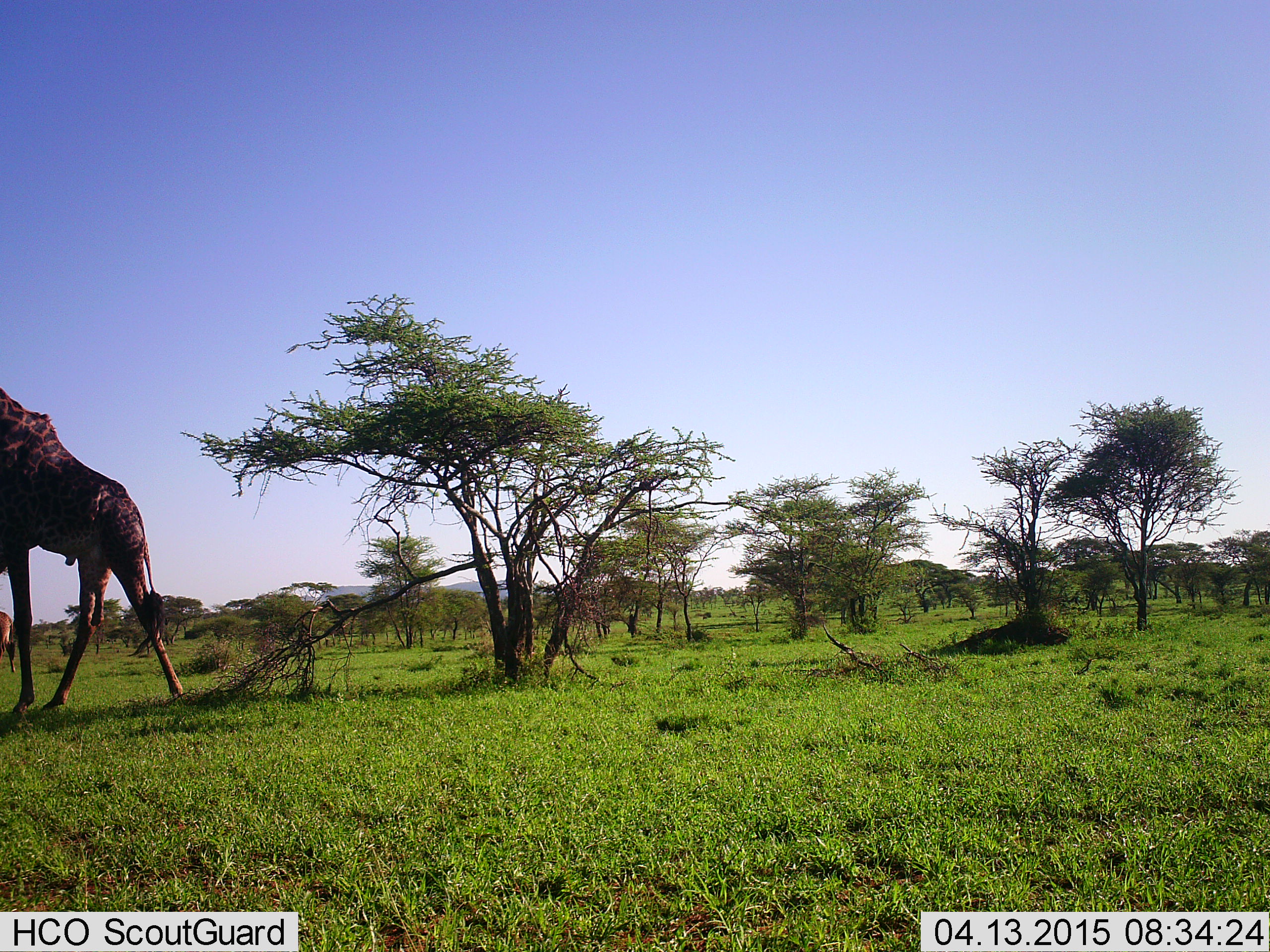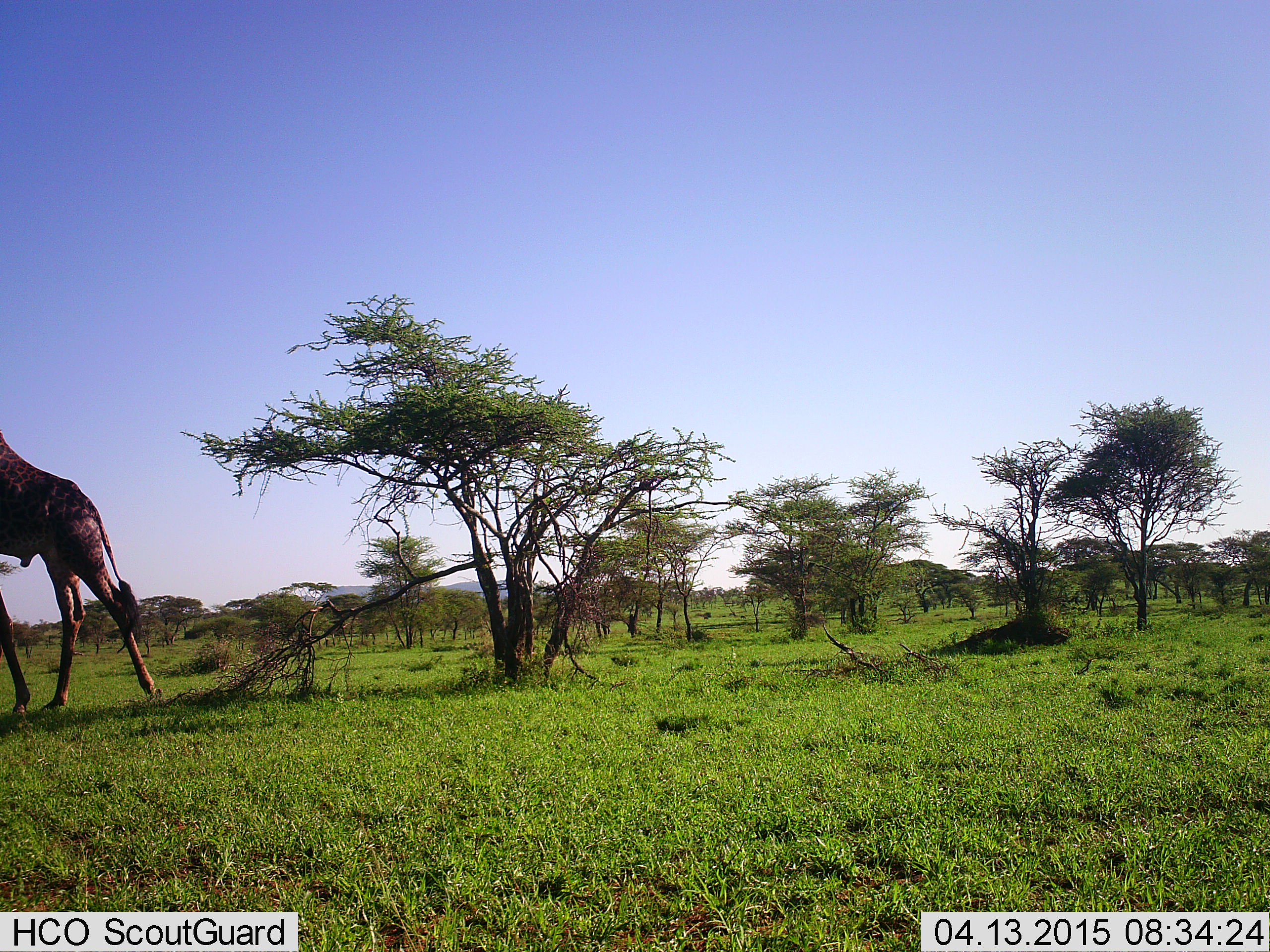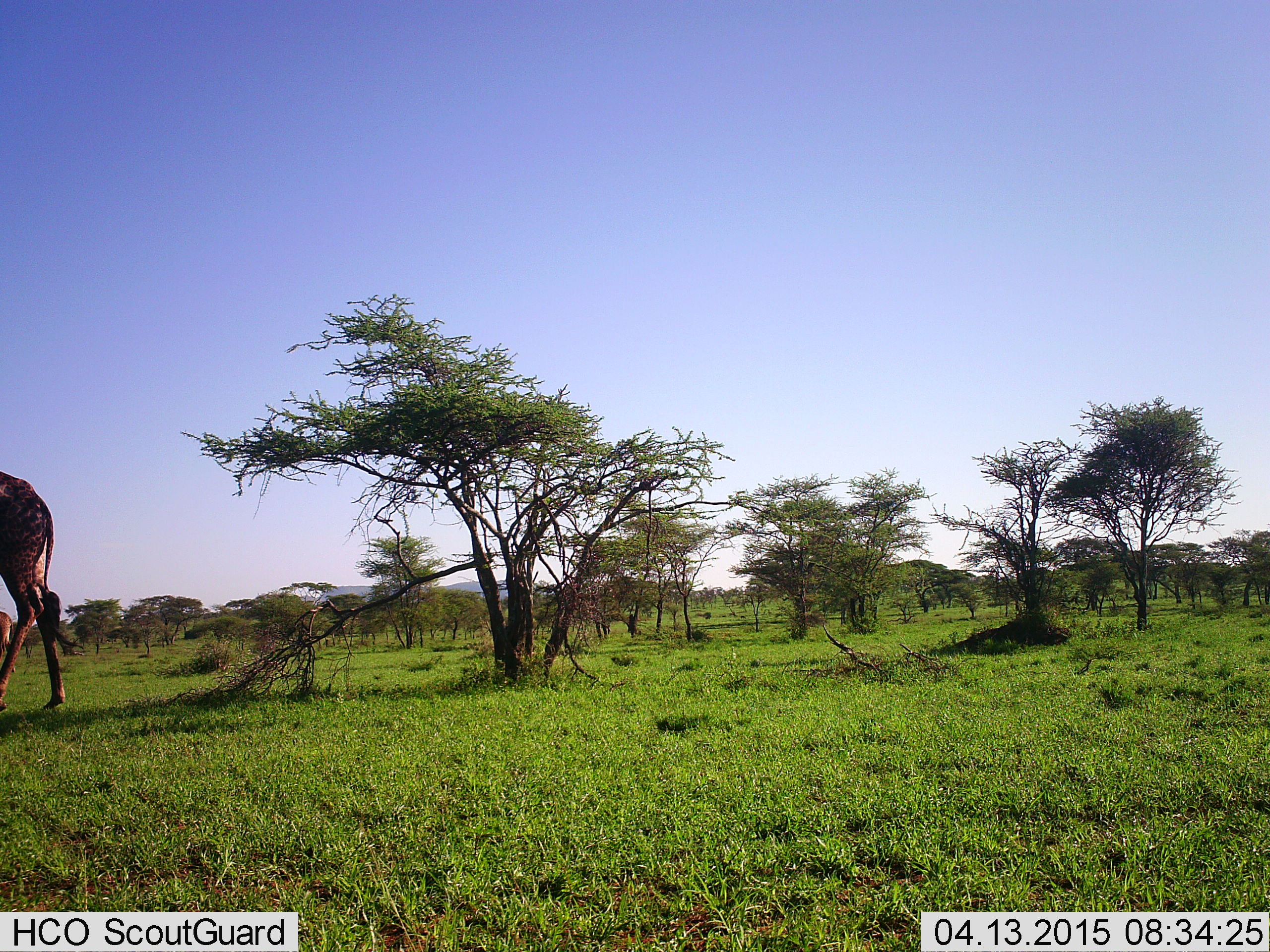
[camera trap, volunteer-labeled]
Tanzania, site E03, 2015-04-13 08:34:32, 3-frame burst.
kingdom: Animalia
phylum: Chordata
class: Mammalia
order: Artiodactyla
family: Giraffidae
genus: Giraffa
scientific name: Giraffa camelopardalis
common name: giraffe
Giraffe (Giraffa camelopardalis), count 2. Behavior (volunteer vote fractions): standing 50%, resting 0%, moving 80%, interacting 0%. Young present (vote fraction): 0%. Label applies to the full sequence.